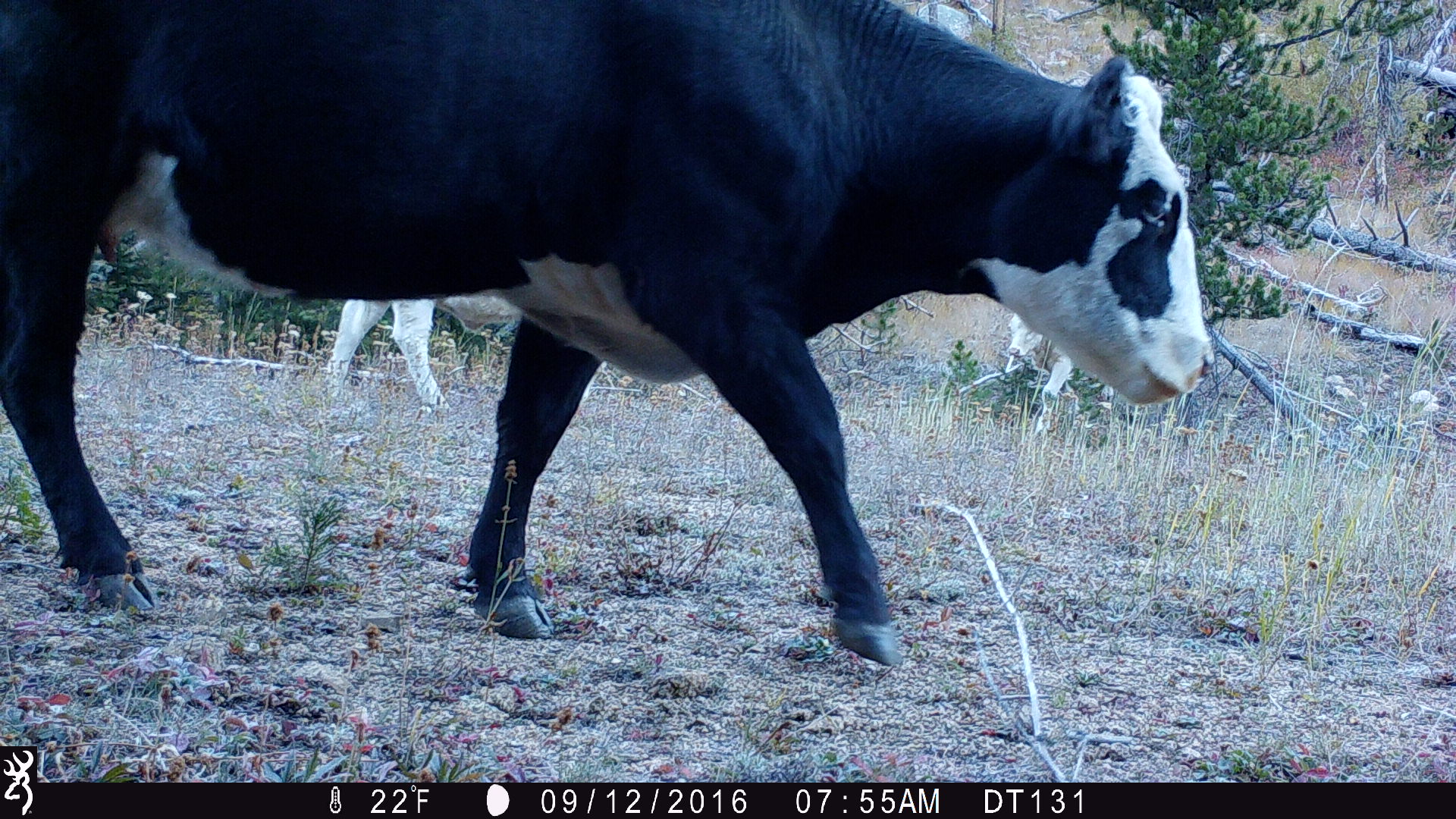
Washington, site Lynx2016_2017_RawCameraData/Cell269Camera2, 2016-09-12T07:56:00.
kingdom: Animalia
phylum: Chordata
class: Mammalia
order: Artiodactyla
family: Bovidae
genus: Bos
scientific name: Bos taurus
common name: domestic cattle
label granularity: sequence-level